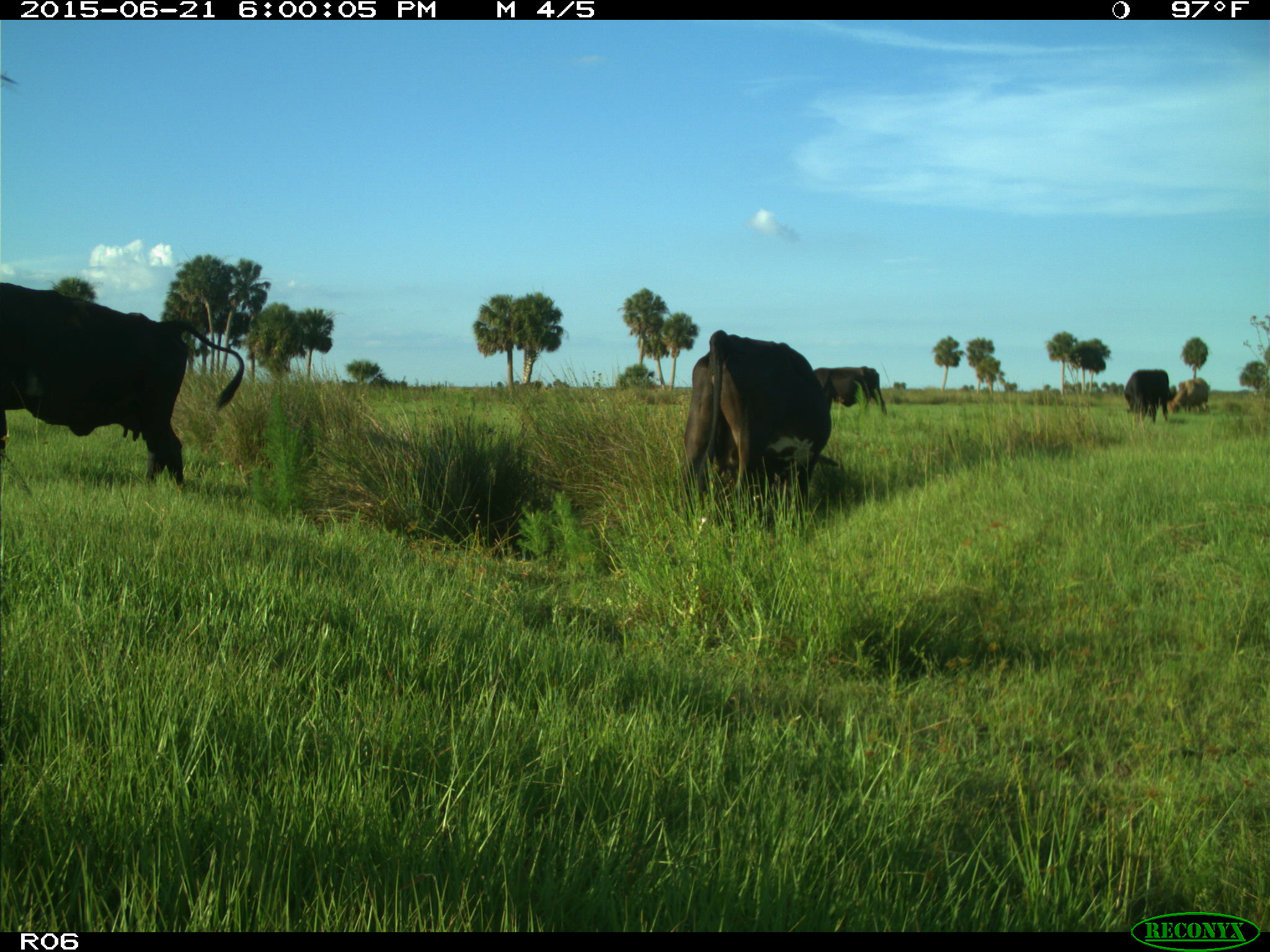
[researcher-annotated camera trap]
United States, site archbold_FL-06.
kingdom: Animalia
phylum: Chordata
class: Mammalia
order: Artiodactyla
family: Bovidae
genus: Bos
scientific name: Bos taurus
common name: domestic cow